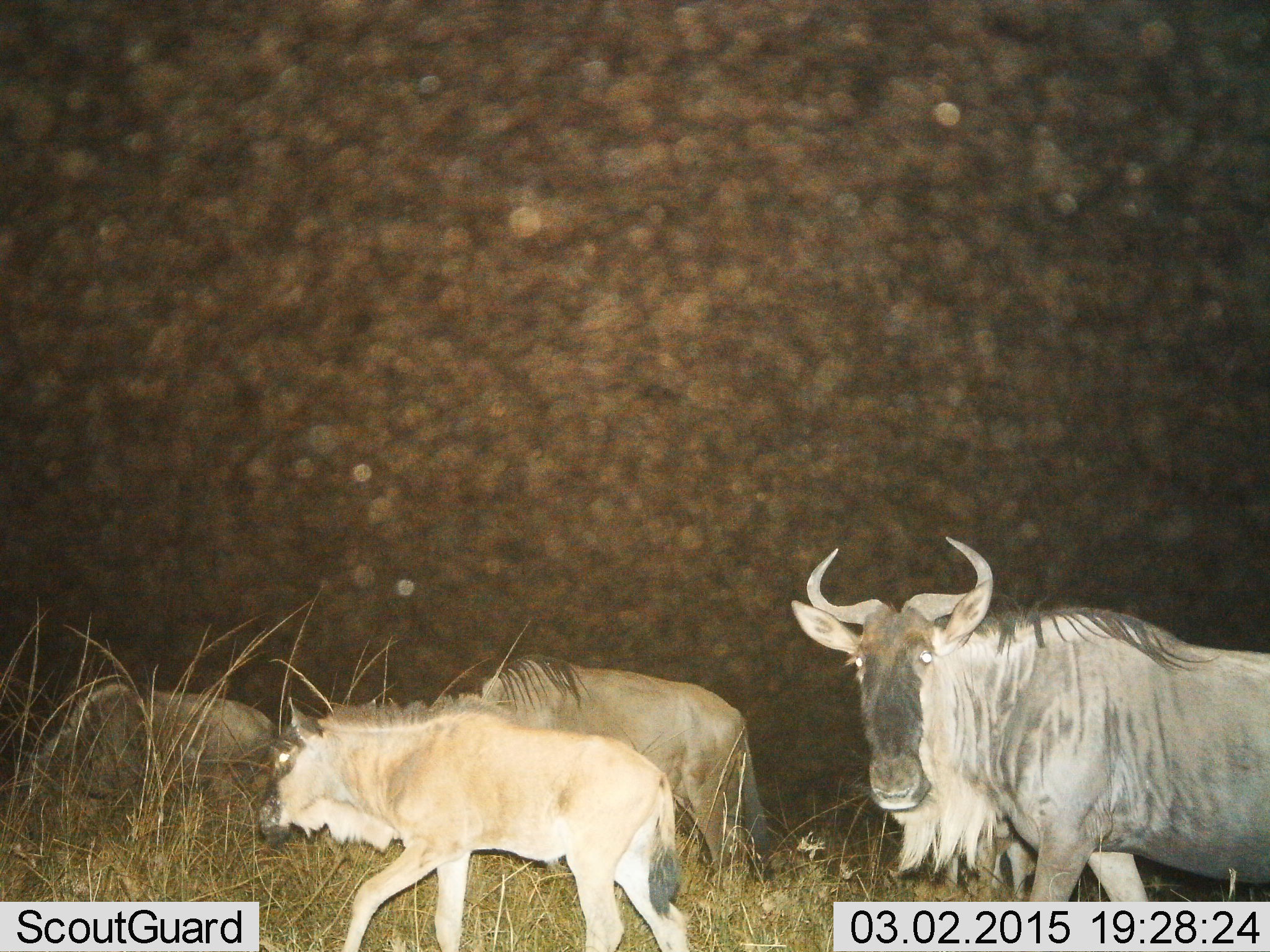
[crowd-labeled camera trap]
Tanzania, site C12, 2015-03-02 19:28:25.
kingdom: Animalia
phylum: Chordata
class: Mammalia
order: Artiodactyla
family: Bovidae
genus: Connochaetes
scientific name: Connochaetes taurinus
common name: blue wildebeest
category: wildebeest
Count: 4.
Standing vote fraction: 20%.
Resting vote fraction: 10%.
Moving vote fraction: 90%.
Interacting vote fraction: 10%.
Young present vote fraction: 80%.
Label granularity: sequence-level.